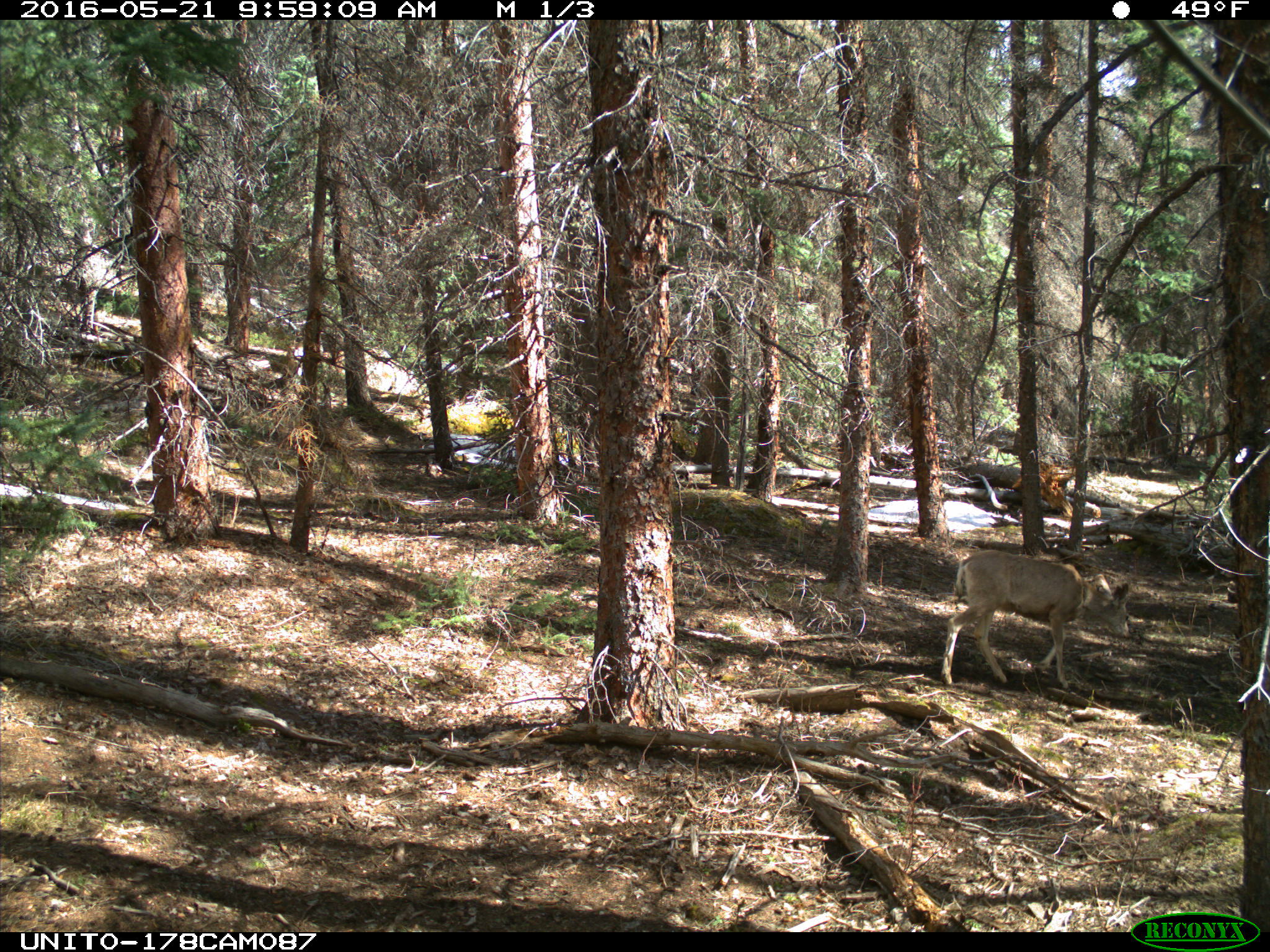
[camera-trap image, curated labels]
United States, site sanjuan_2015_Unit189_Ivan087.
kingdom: Animalia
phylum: Chordata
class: Mammalia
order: Artiodactyla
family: Cervidae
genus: Odocoileus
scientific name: Odocoileus hemionus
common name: mule deer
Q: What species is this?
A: Odocoileus hemionus (mule deer).